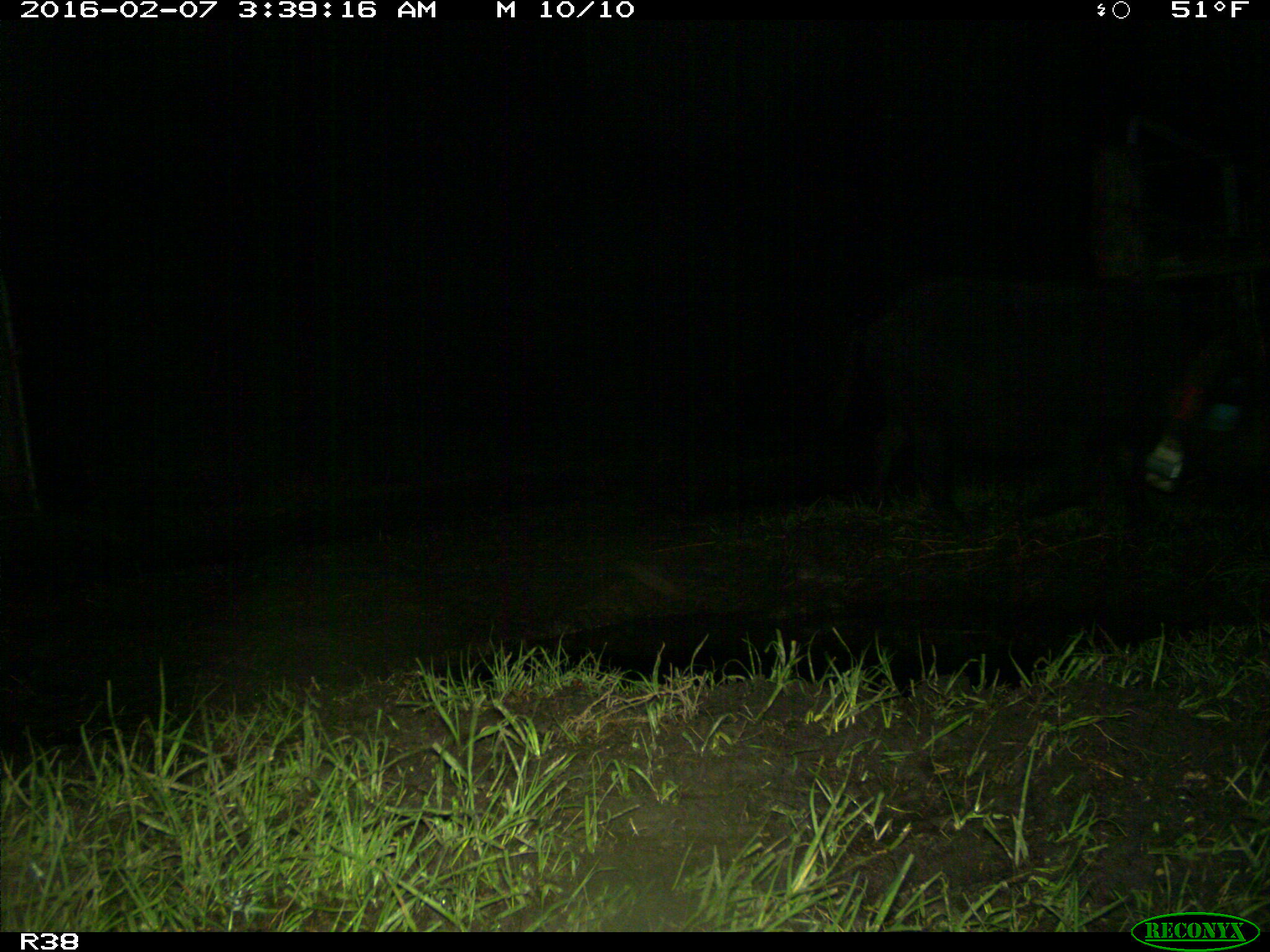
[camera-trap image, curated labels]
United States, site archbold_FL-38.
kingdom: Animalia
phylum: Chordata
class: Mammalia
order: Artiodactyla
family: Suidae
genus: Sus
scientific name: Sus scrofa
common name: wild boar